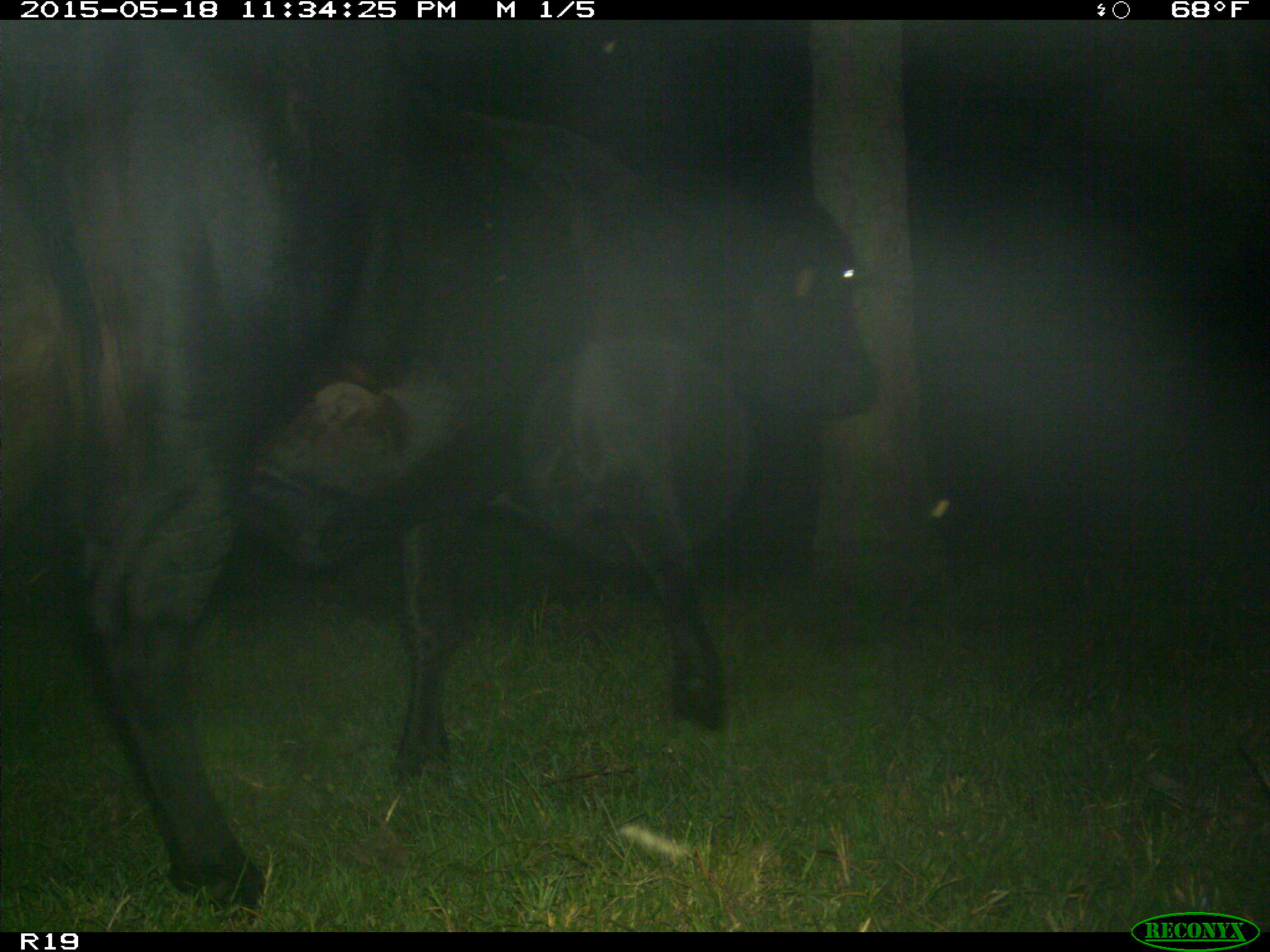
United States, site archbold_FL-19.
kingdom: Animalia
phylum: Chordata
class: Mammalia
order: Artiodactyla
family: Bovidae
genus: Bos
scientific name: Bos taurus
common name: domestic cow